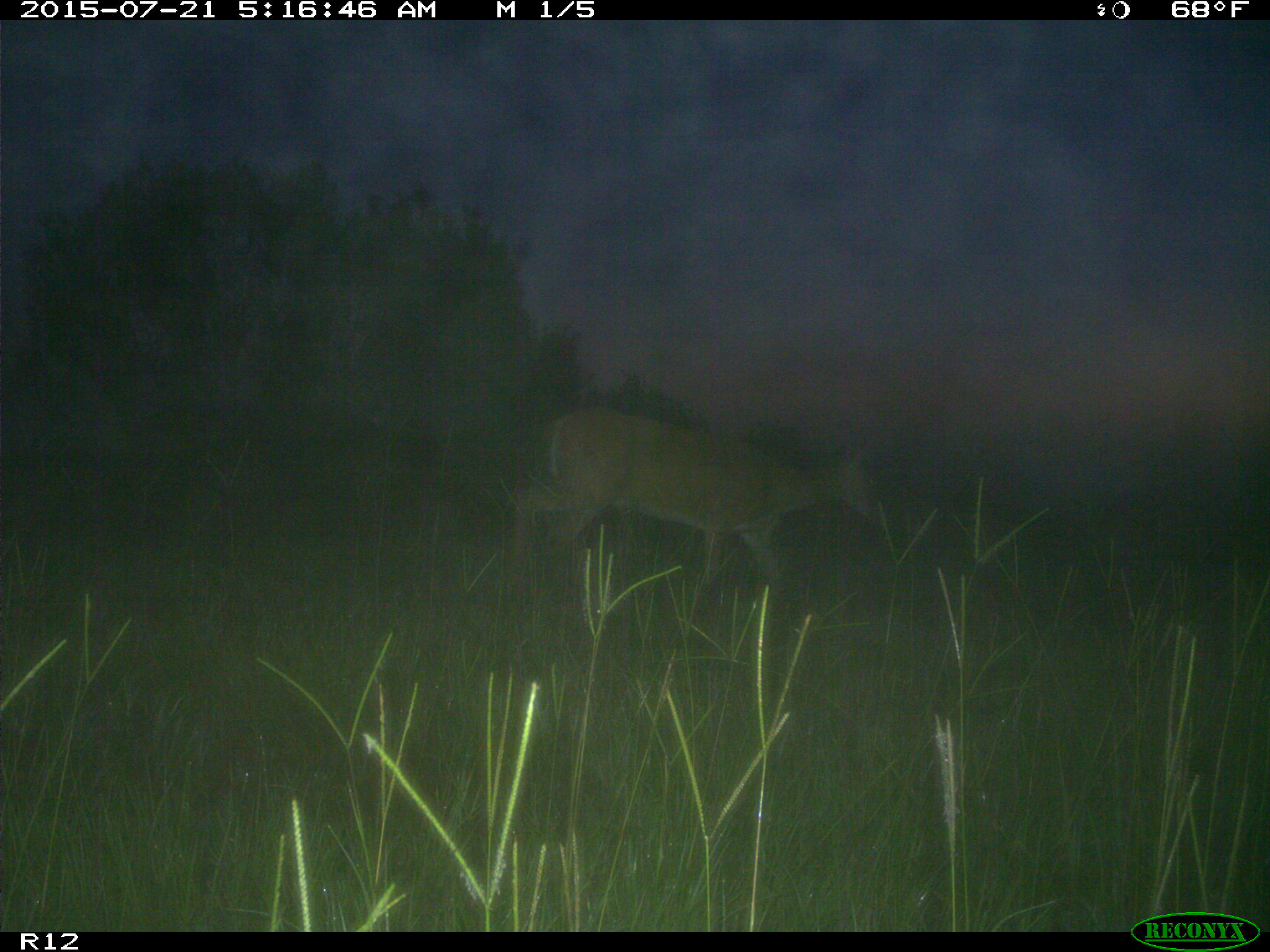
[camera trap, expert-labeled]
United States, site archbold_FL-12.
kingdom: Animalia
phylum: Chordata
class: Mammalia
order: Artiodactyla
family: Cervidae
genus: Odocoileus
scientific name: Odocoileus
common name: deer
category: unidentified deer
Unidentified deer (deer) (Odocoileus).